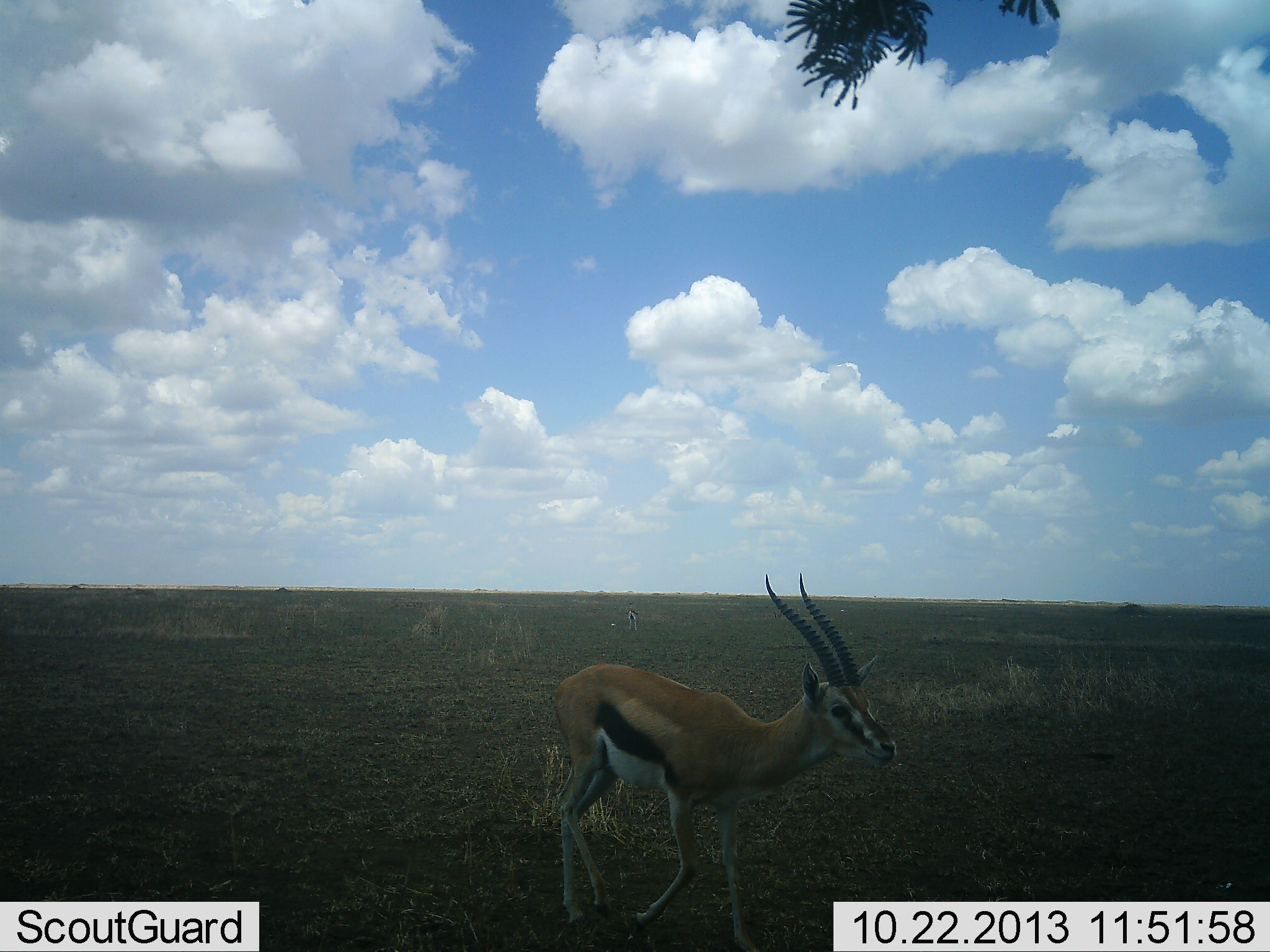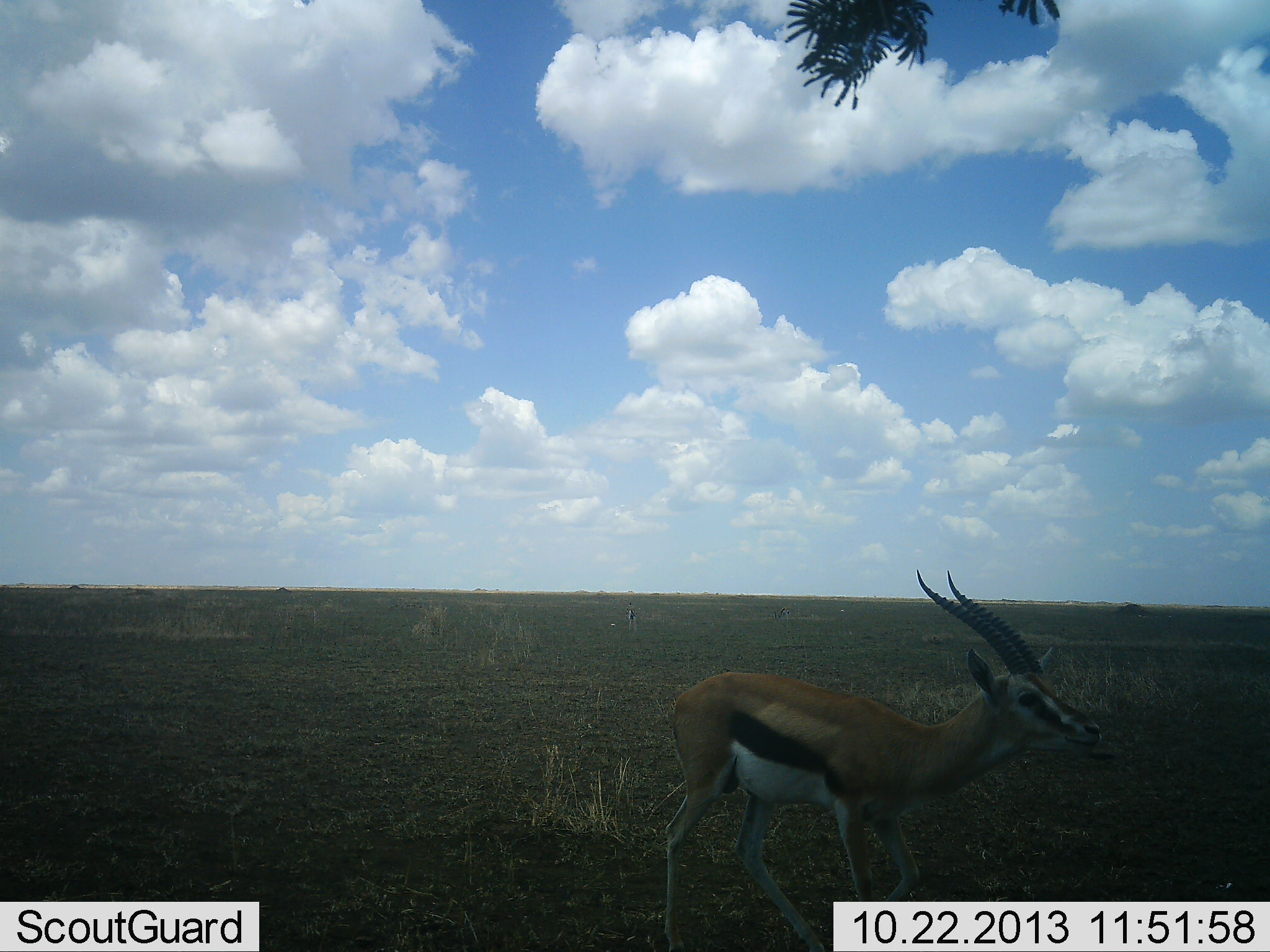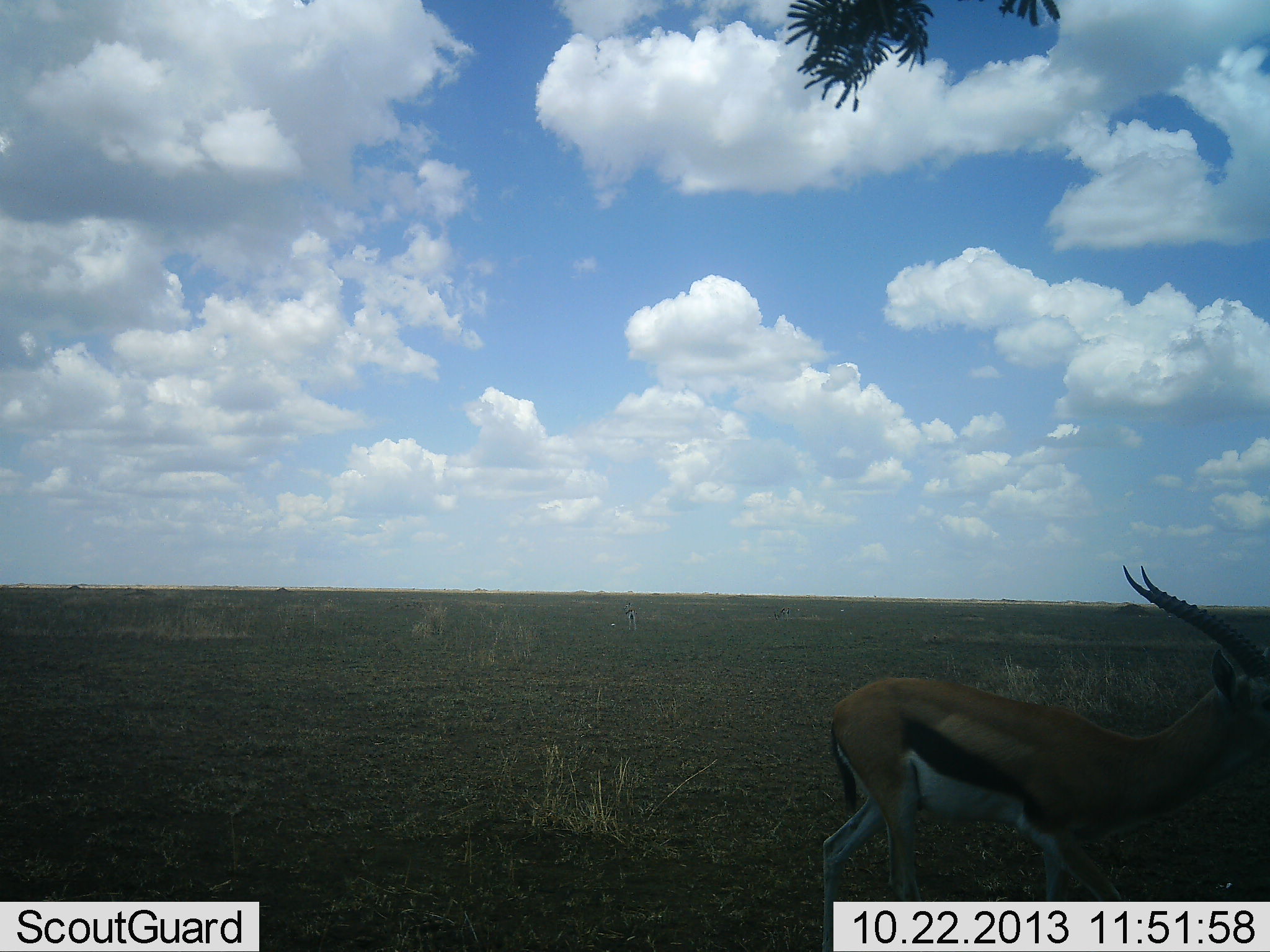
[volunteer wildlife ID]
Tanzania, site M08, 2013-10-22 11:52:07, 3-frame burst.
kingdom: Animalia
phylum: Chordata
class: Mammalia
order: Artiodactyla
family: Bovidae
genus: Eudorcas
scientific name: Eudorcas thomsonii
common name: thomson's gazelle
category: gazellethomsons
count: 1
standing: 30%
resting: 0%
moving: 80%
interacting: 0%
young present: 0%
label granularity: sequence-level